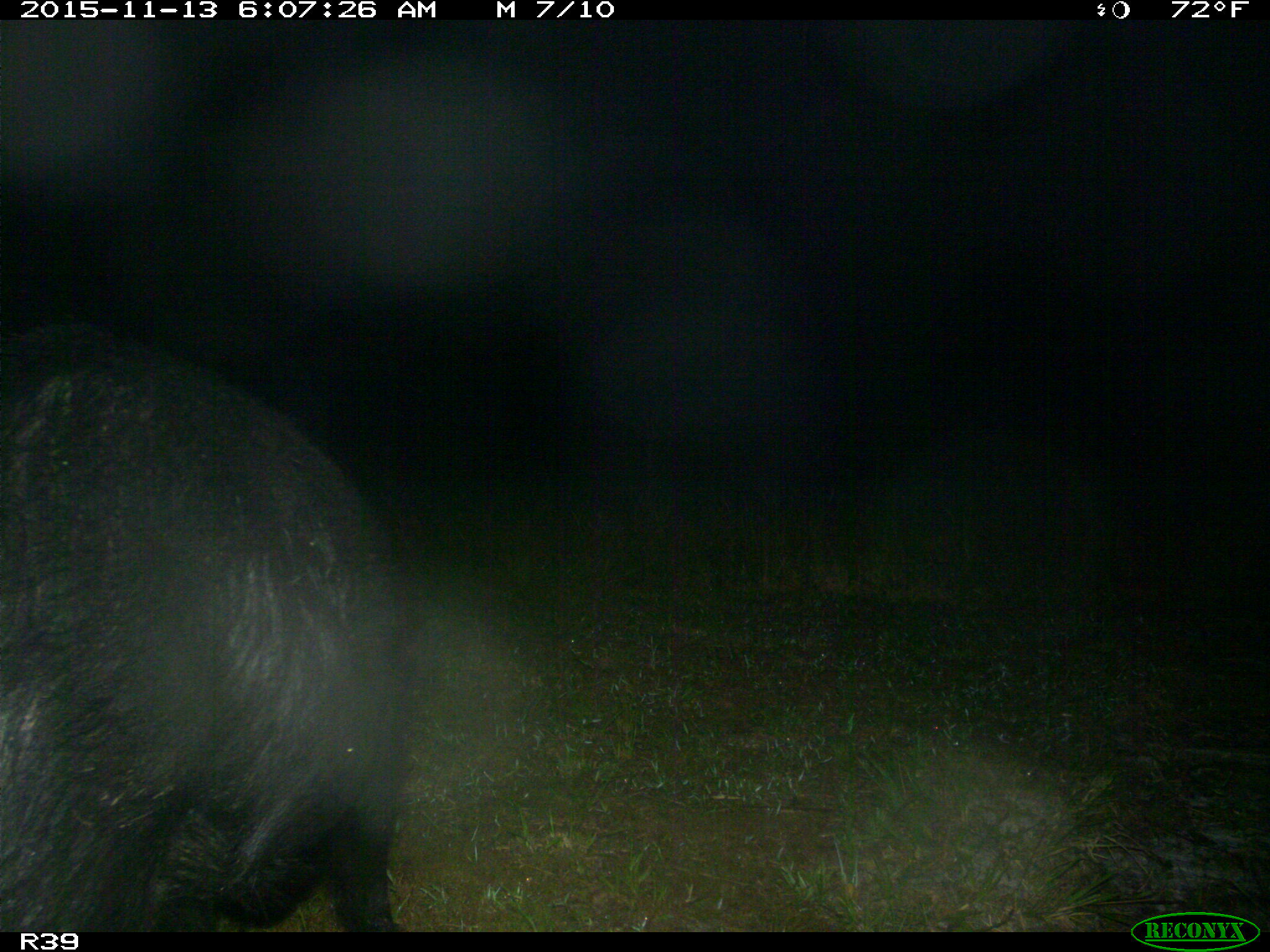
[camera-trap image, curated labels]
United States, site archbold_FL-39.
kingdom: Animalia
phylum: Chordata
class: Mammalia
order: Artiodactyla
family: Suidae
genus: Sus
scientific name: Sus scrofa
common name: wild boar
Sus scrofa (wild boar).